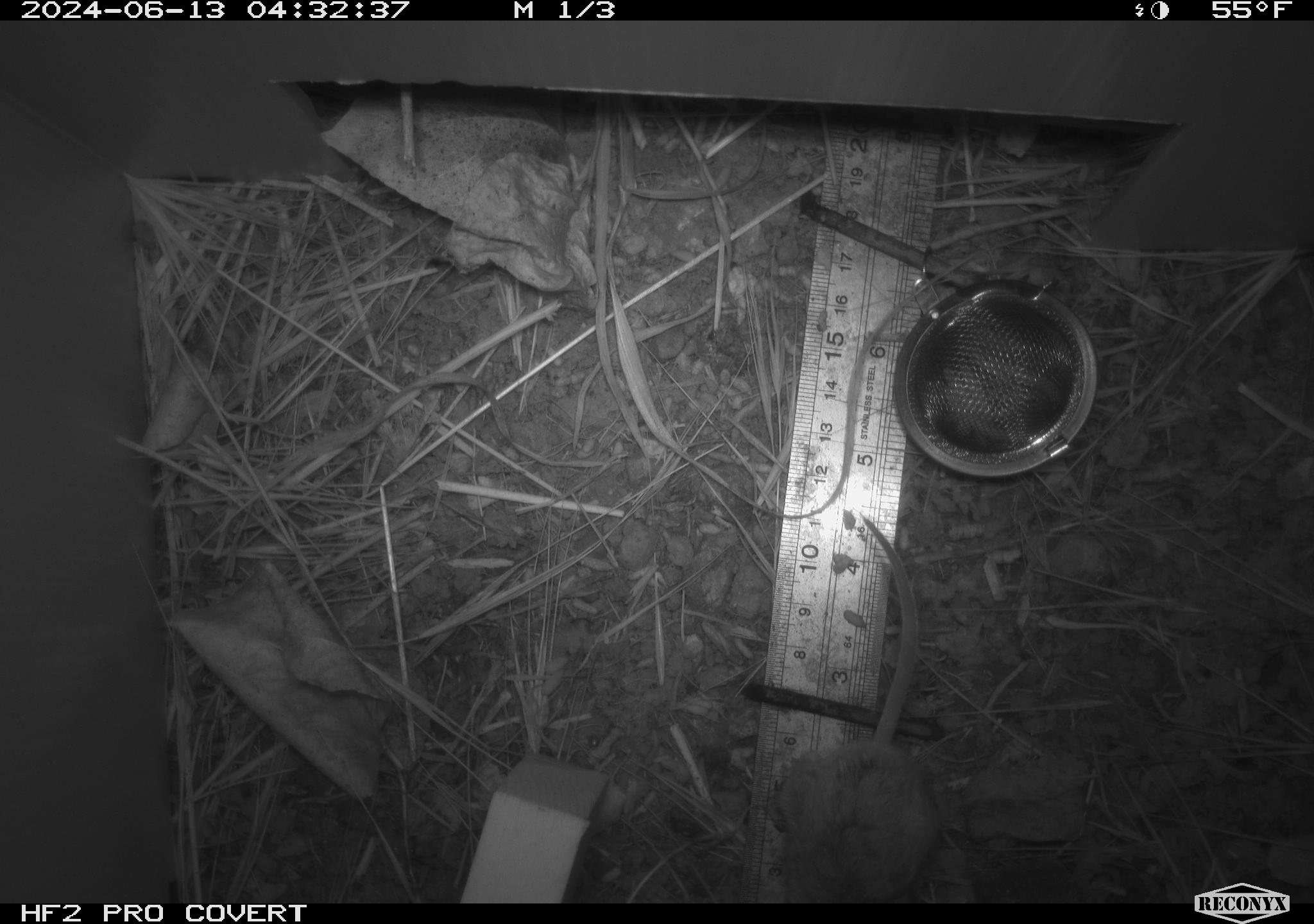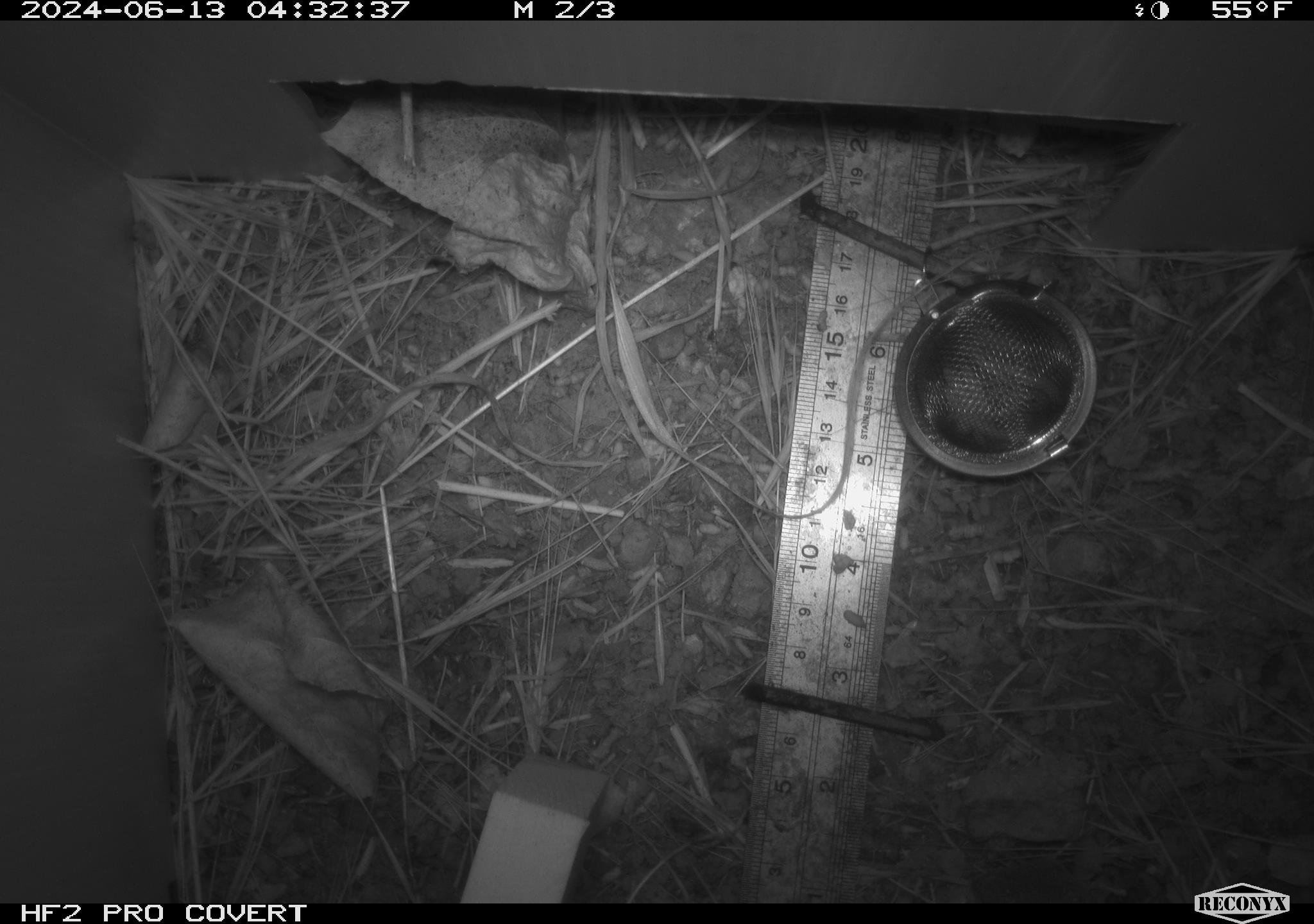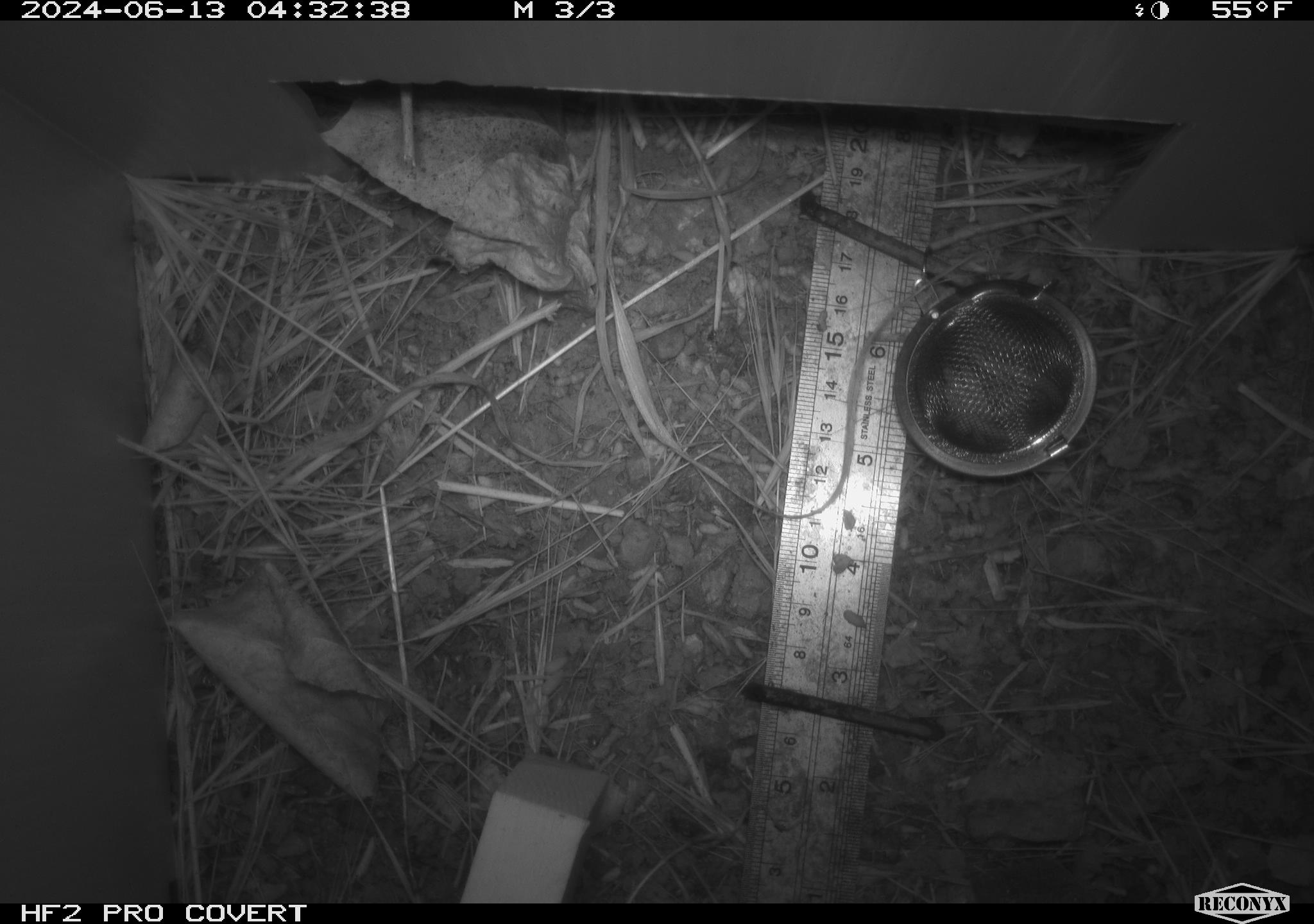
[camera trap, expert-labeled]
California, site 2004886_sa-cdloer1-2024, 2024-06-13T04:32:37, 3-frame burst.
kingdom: Animalia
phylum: Chordata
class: Mammalia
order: Rodentia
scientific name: Rodentia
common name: mouse species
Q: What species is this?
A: Mouse species (Rodentia).